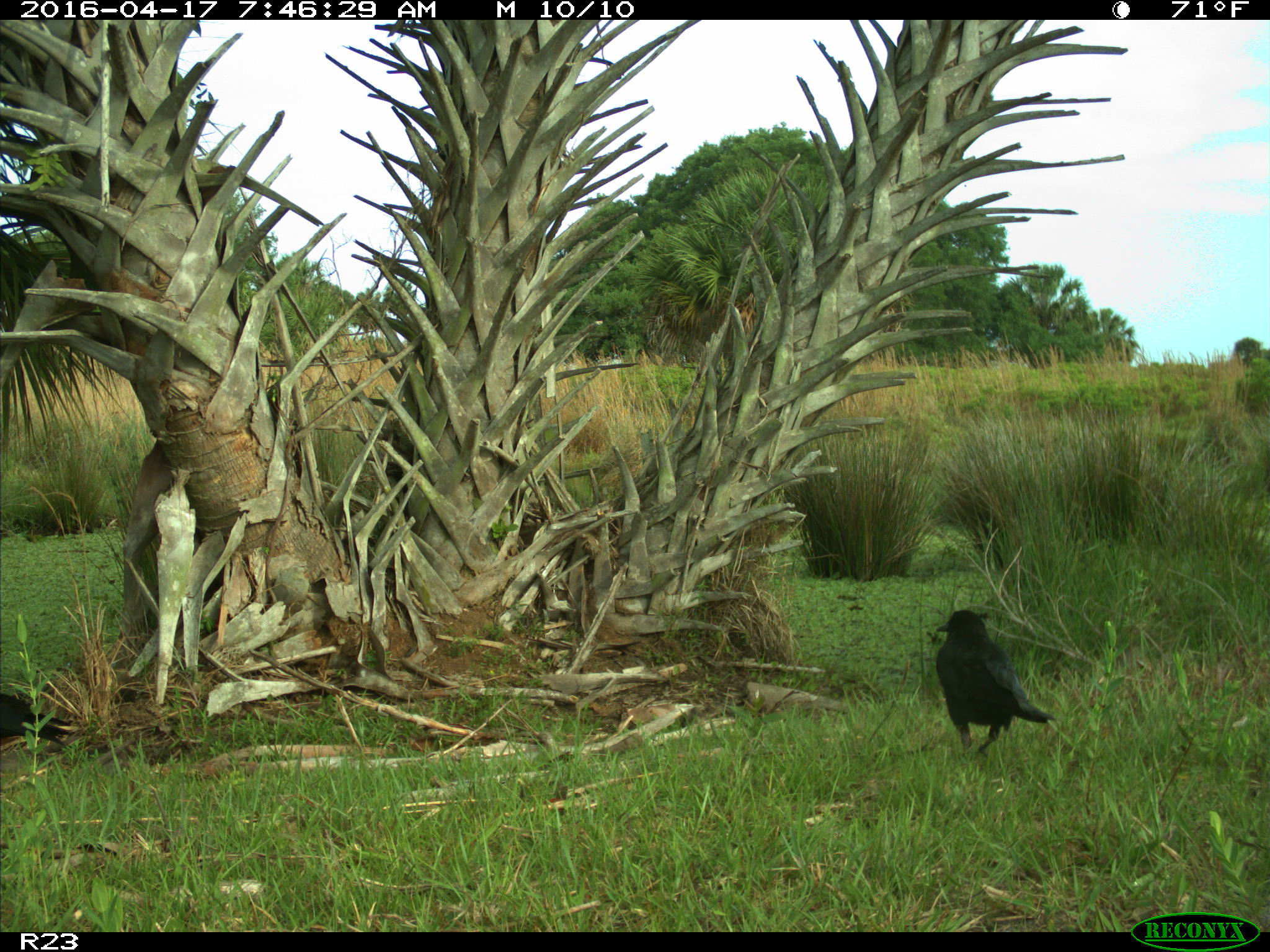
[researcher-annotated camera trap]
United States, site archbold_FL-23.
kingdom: Animalia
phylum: Chordata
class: Aves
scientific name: Aves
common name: birds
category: unidentified bird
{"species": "unidentified bird (birds) (Aves)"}